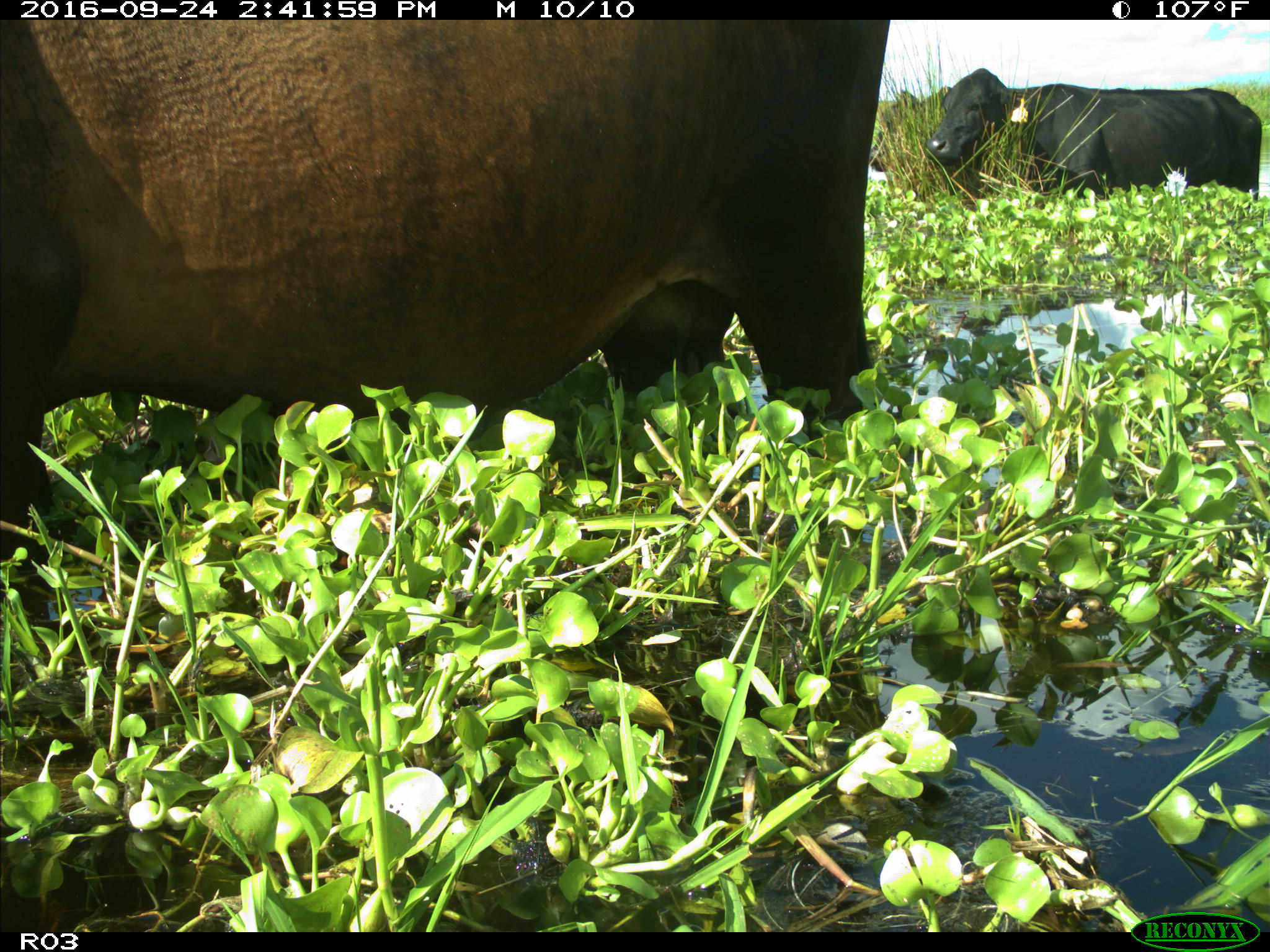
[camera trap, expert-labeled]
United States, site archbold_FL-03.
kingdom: Animalia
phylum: Chordata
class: Mammalia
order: Artiodactyla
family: Bovidae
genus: Bos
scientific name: Bos taurus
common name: domestic cow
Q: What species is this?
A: Bos taurus (domestic cow).